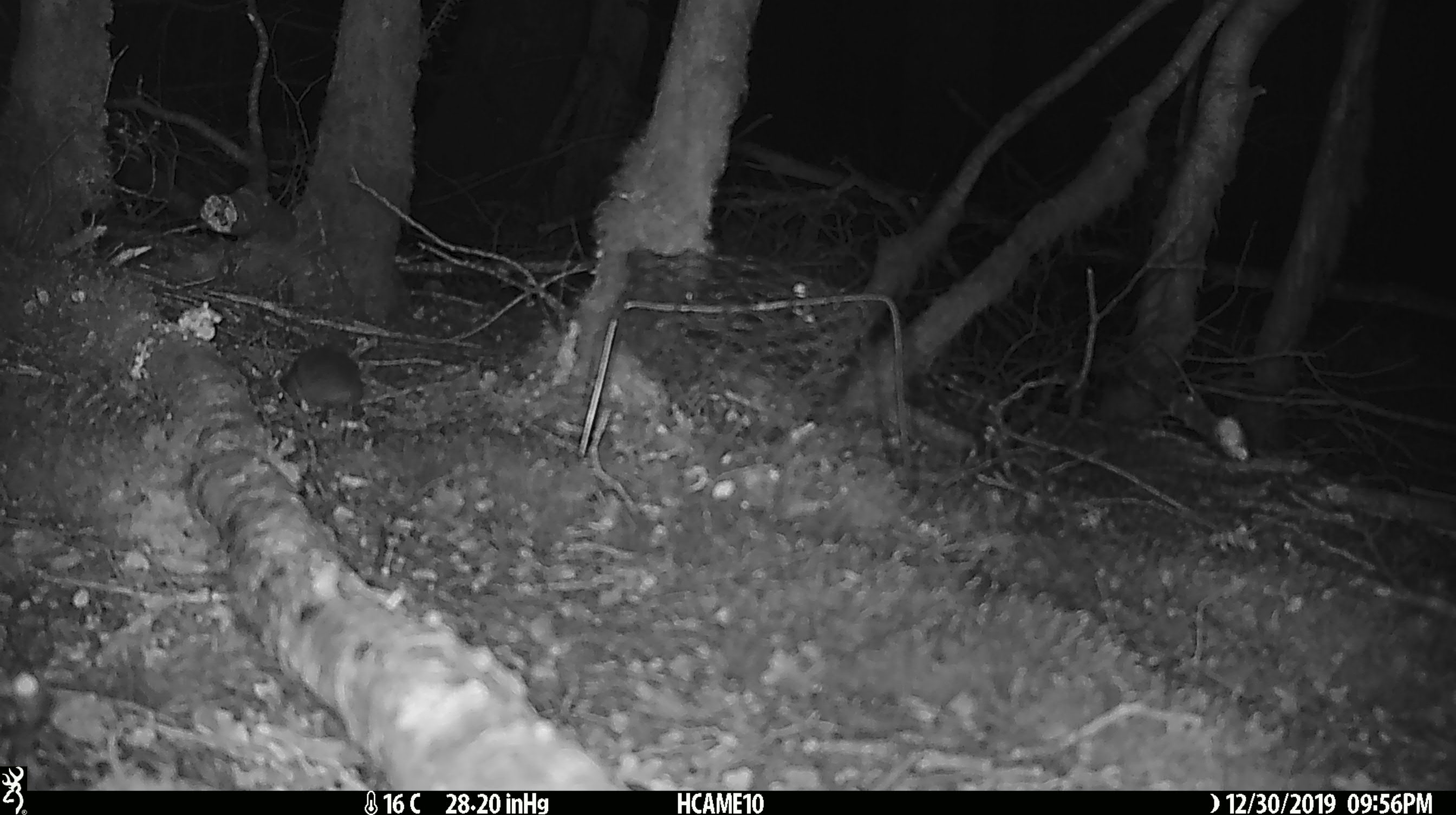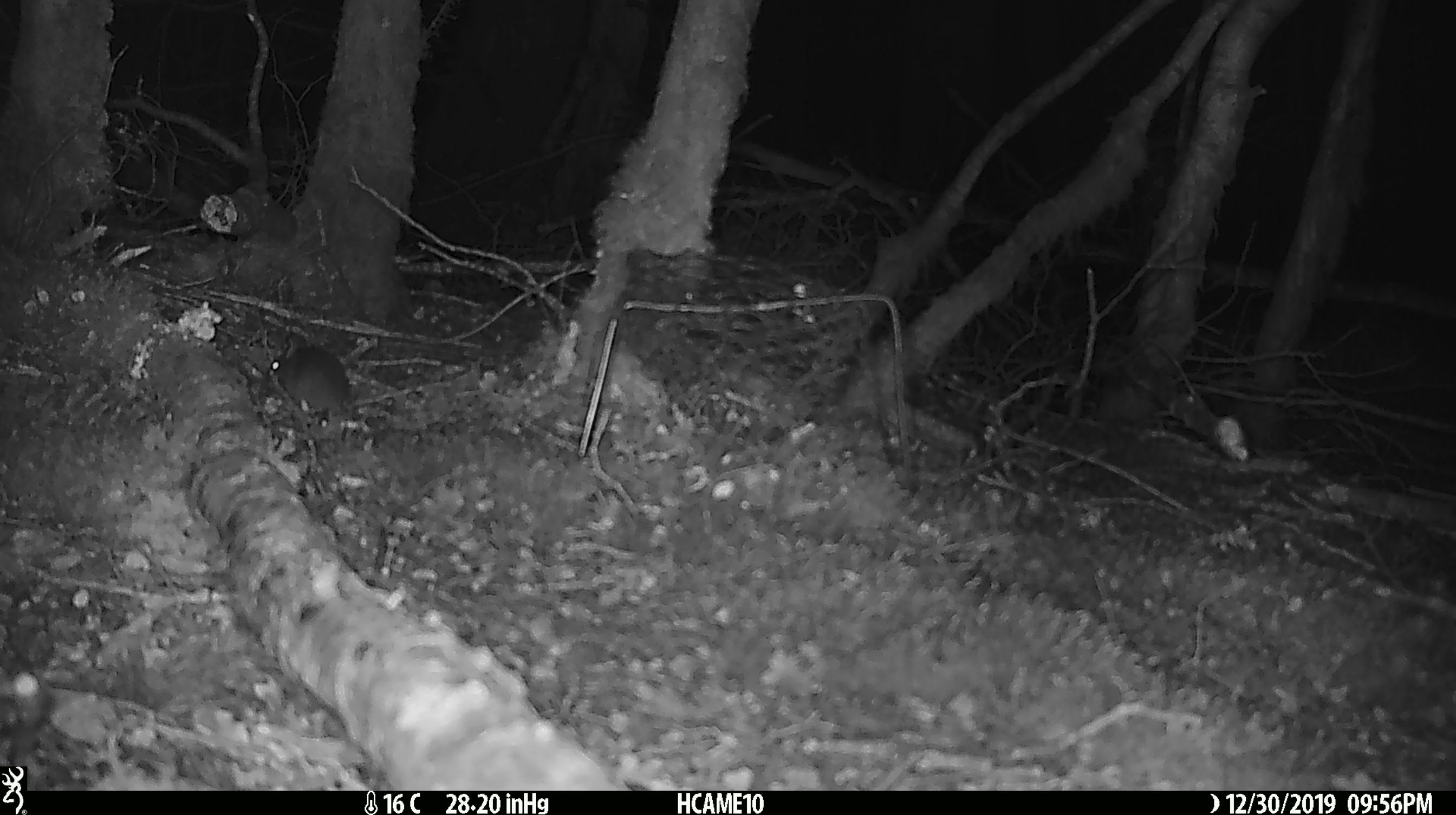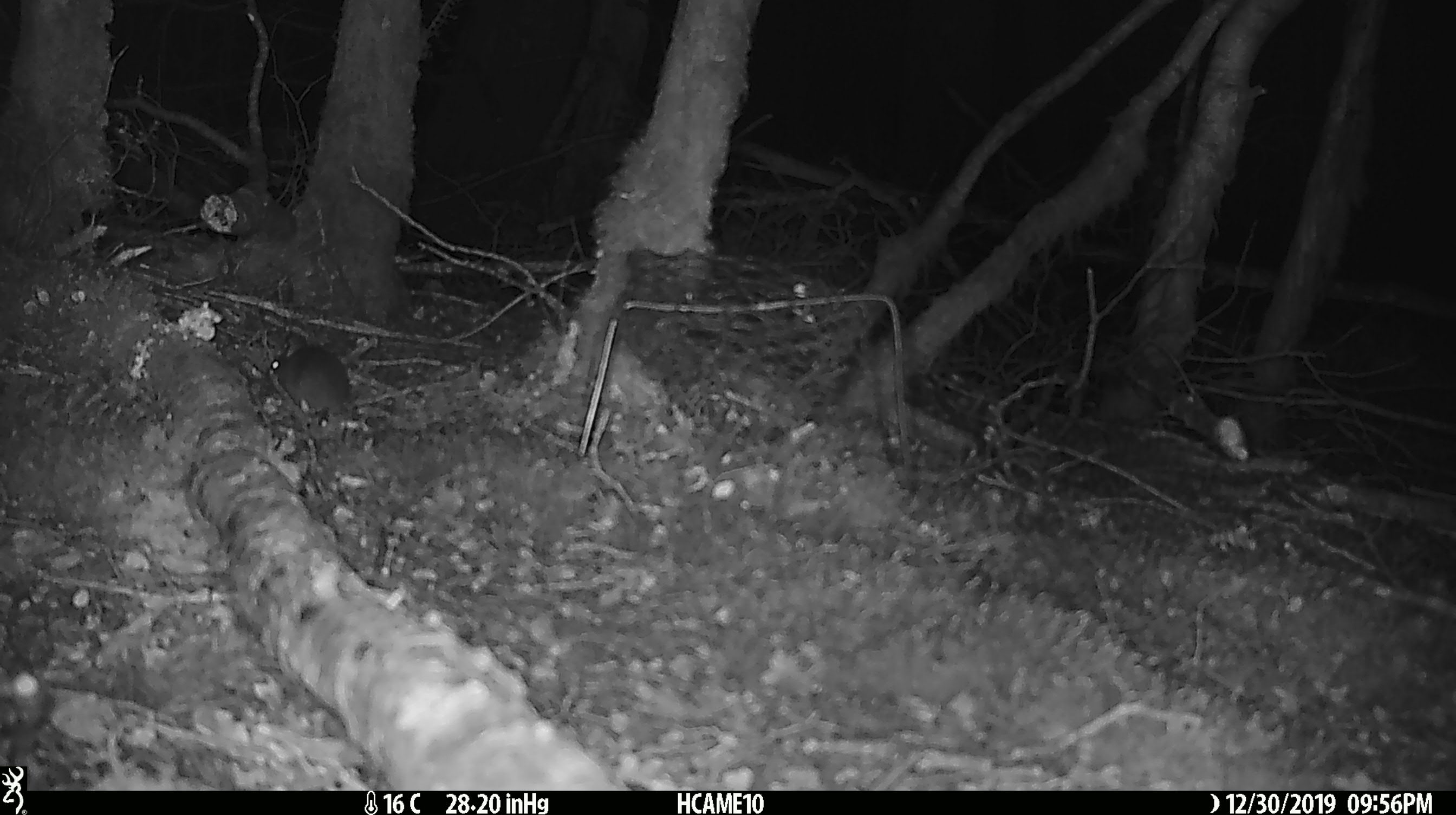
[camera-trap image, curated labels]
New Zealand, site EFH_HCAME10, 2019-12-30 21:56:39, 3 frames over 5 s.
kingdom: Animalia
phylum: Chordata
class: Mammalia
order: Rodentia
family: Muridae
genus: Mus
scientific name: Mus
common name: mouse